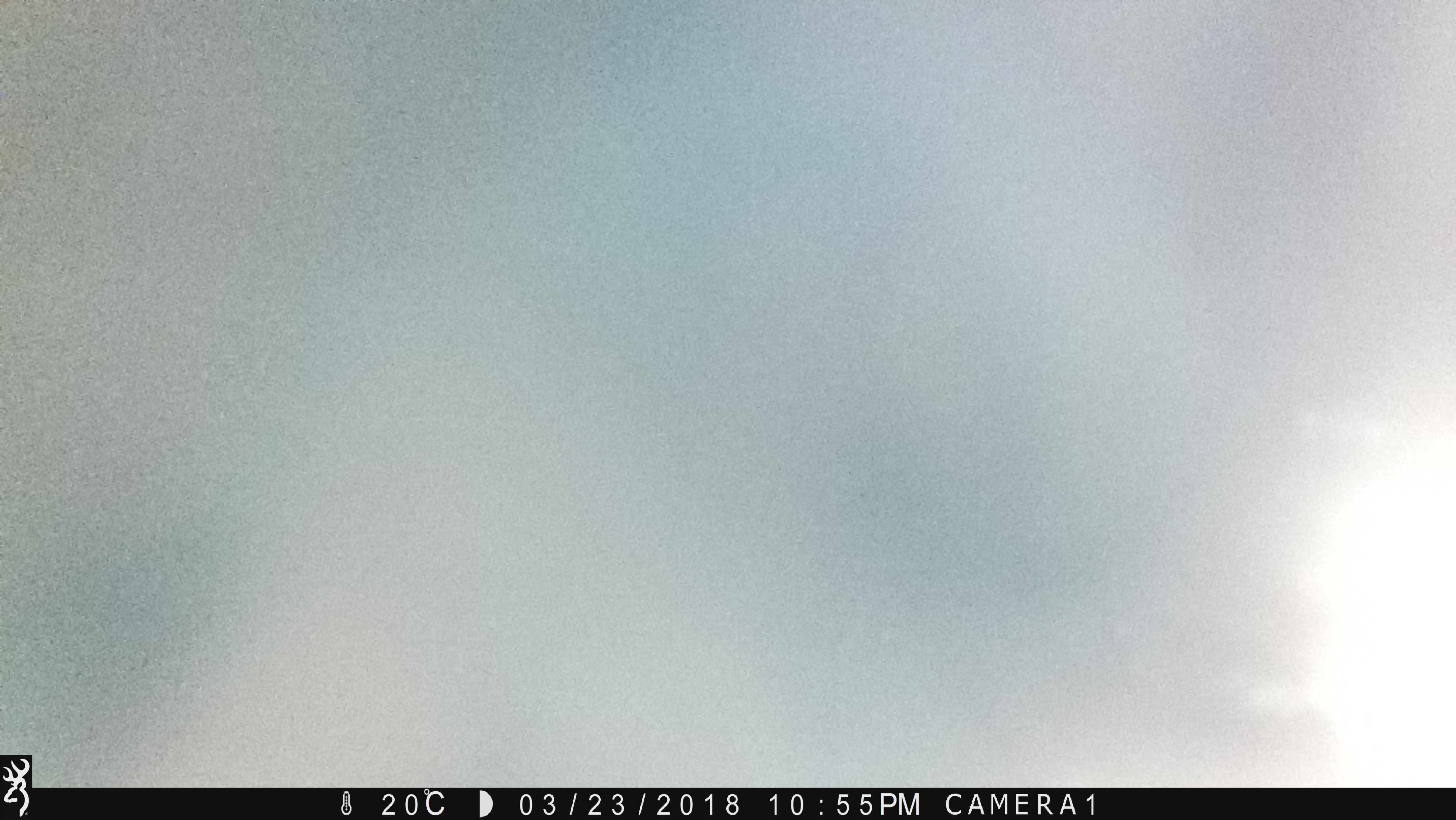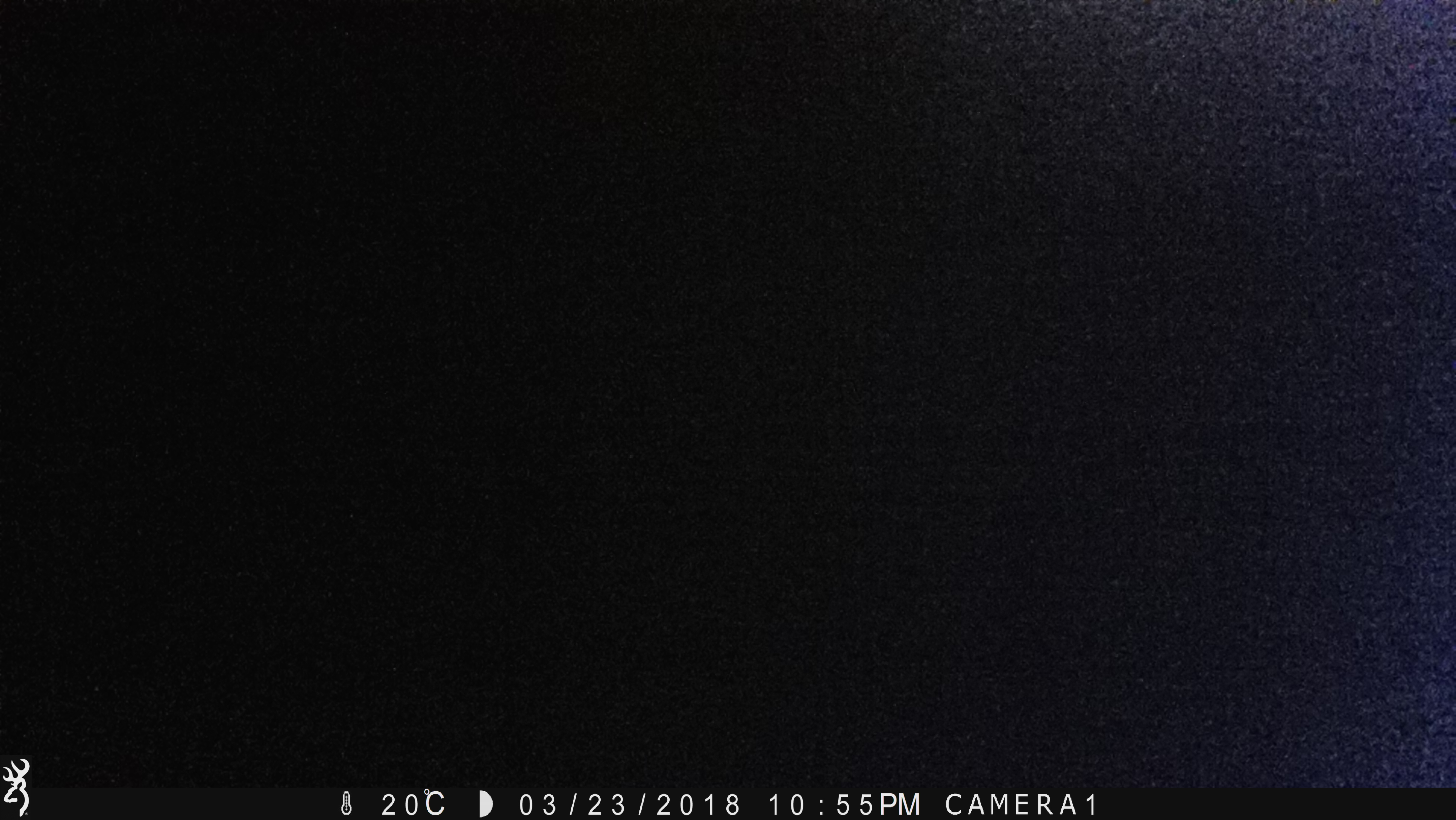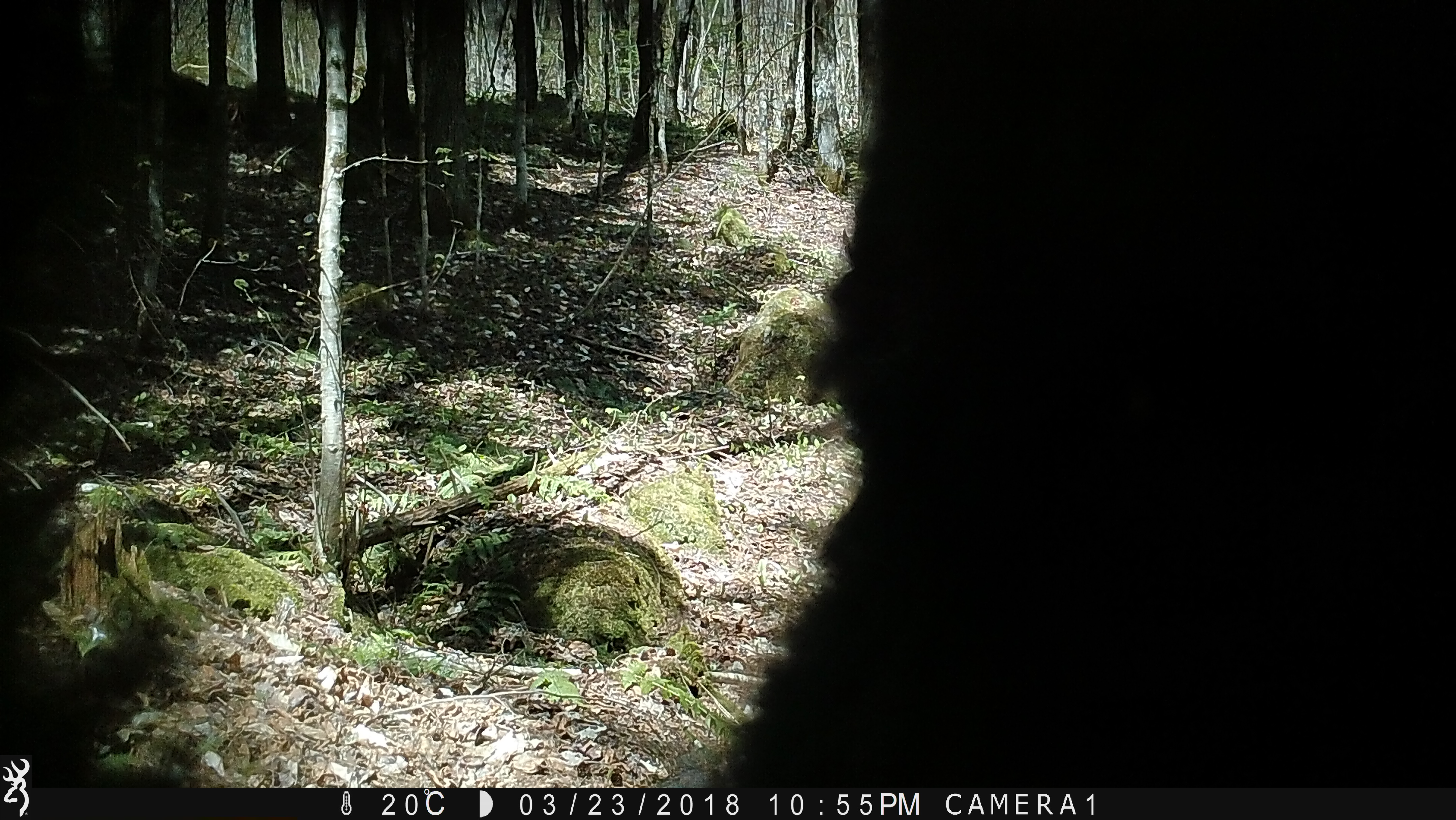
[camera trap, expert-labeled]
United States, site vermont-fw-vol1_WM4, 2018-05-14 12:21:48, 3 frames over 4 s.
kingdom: Animalia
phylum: Chordata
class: Mammalia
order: Carnivora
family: Ursidae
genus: Ursus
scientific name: Ursus americanus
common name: black bear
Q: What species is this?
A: Black bear (Ursus americanus).